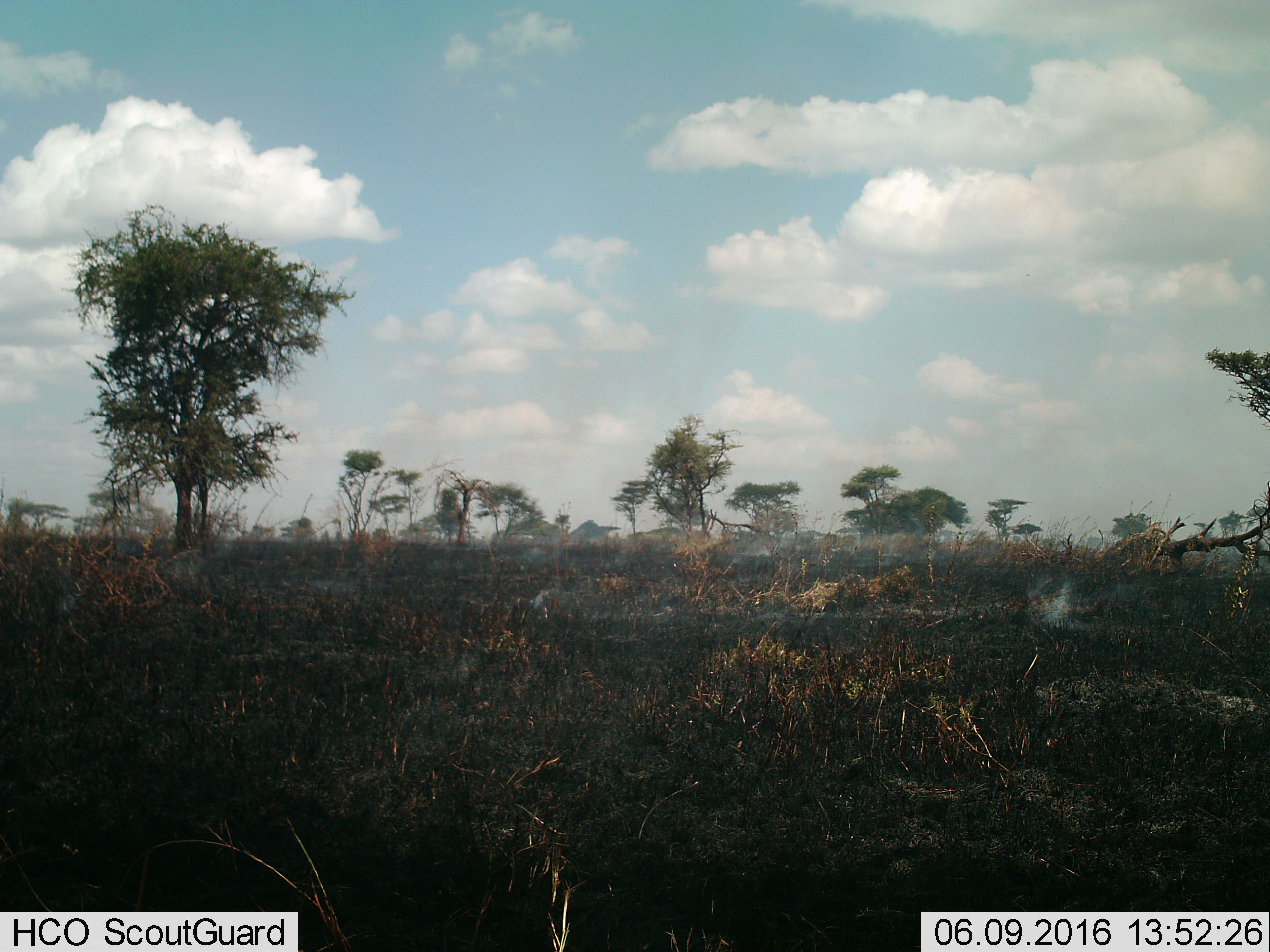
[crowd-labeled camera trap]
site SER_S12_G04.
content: unidentified animal